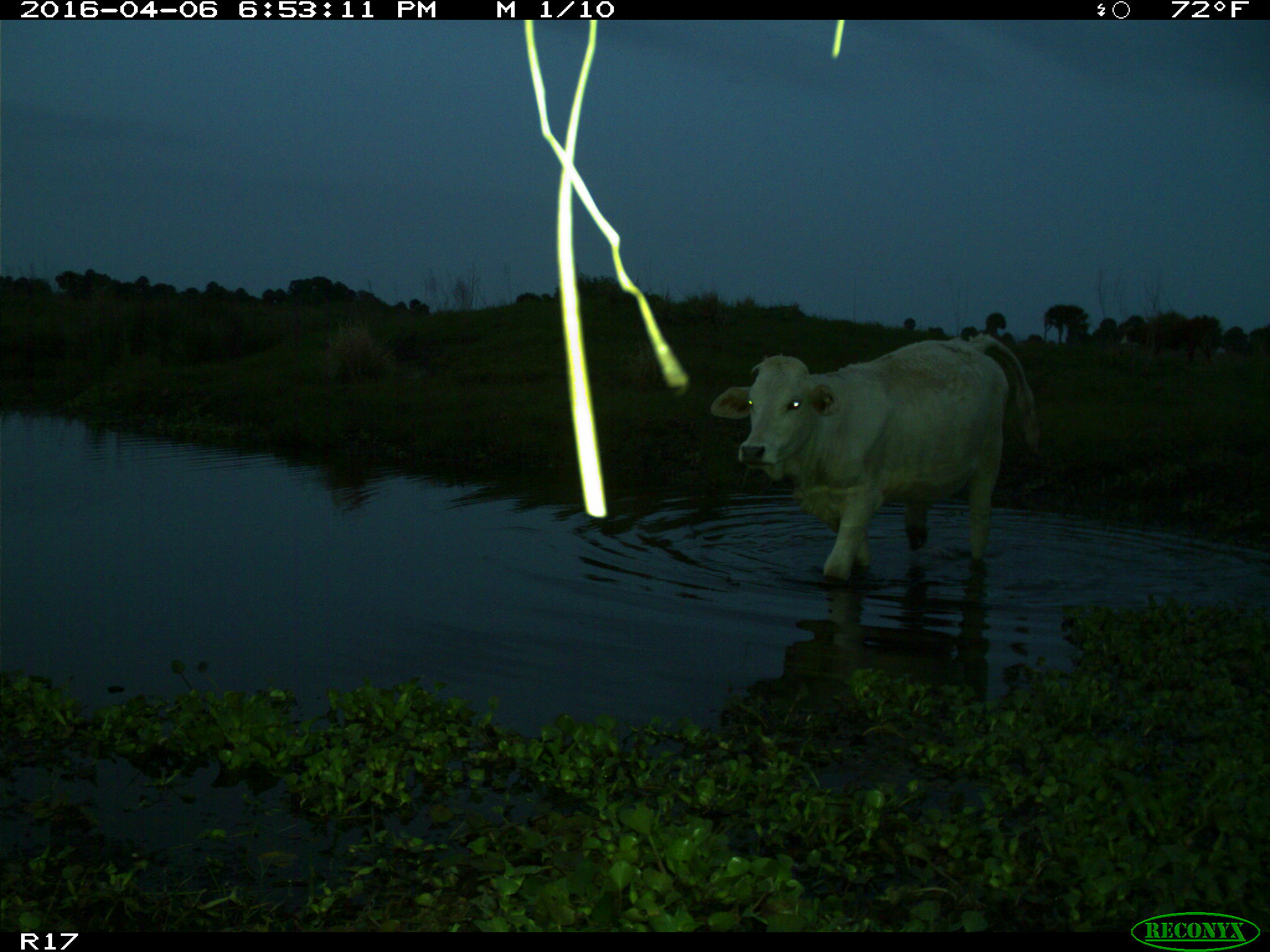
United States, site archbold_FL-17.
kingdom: Animalia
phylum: Chordata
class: Mammalia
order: Artiodactyla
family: Bovidae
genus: Bos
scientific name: Bos taurus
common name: domestic cow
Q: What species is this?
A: Bos taurus (domestic cow).